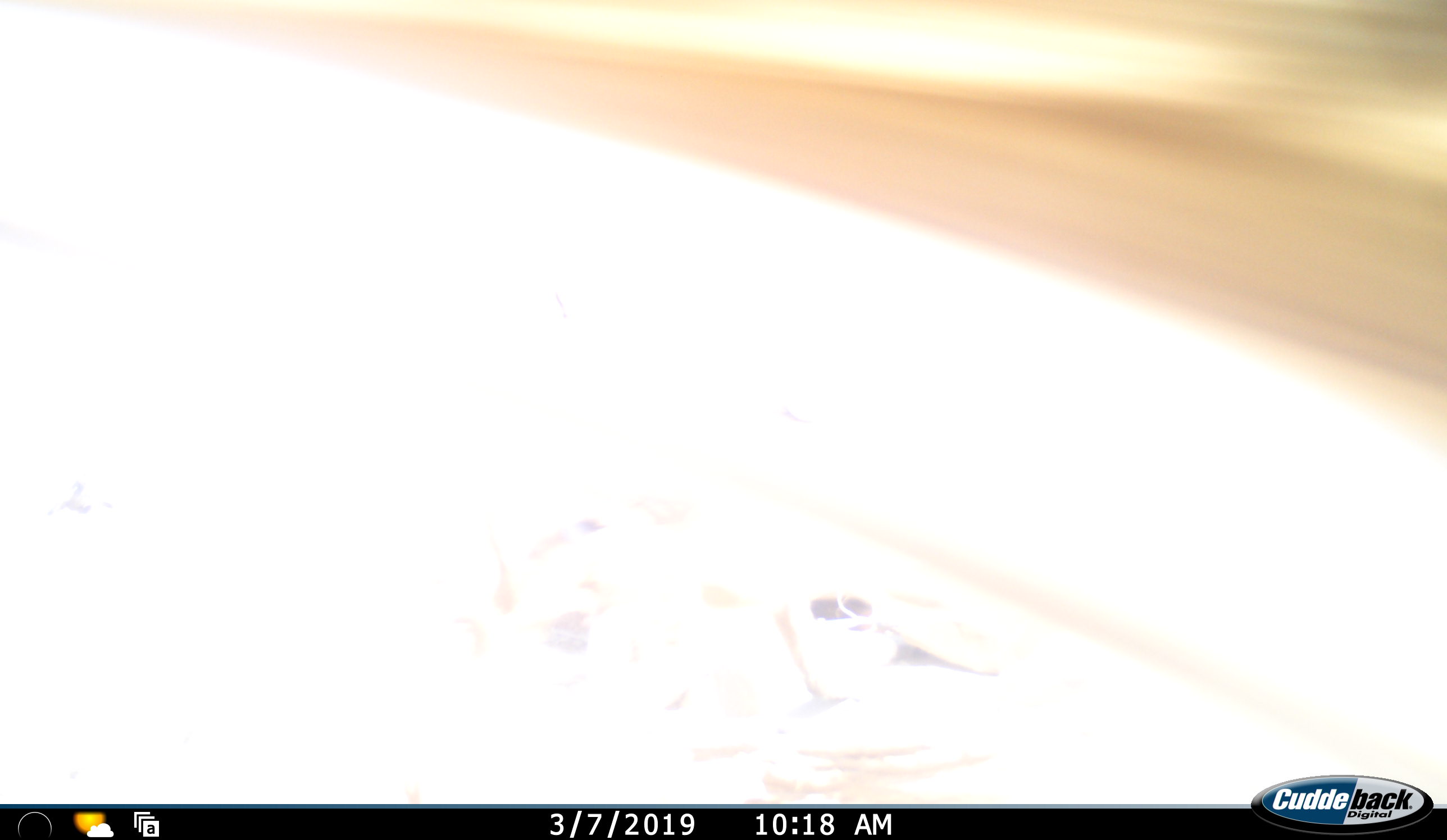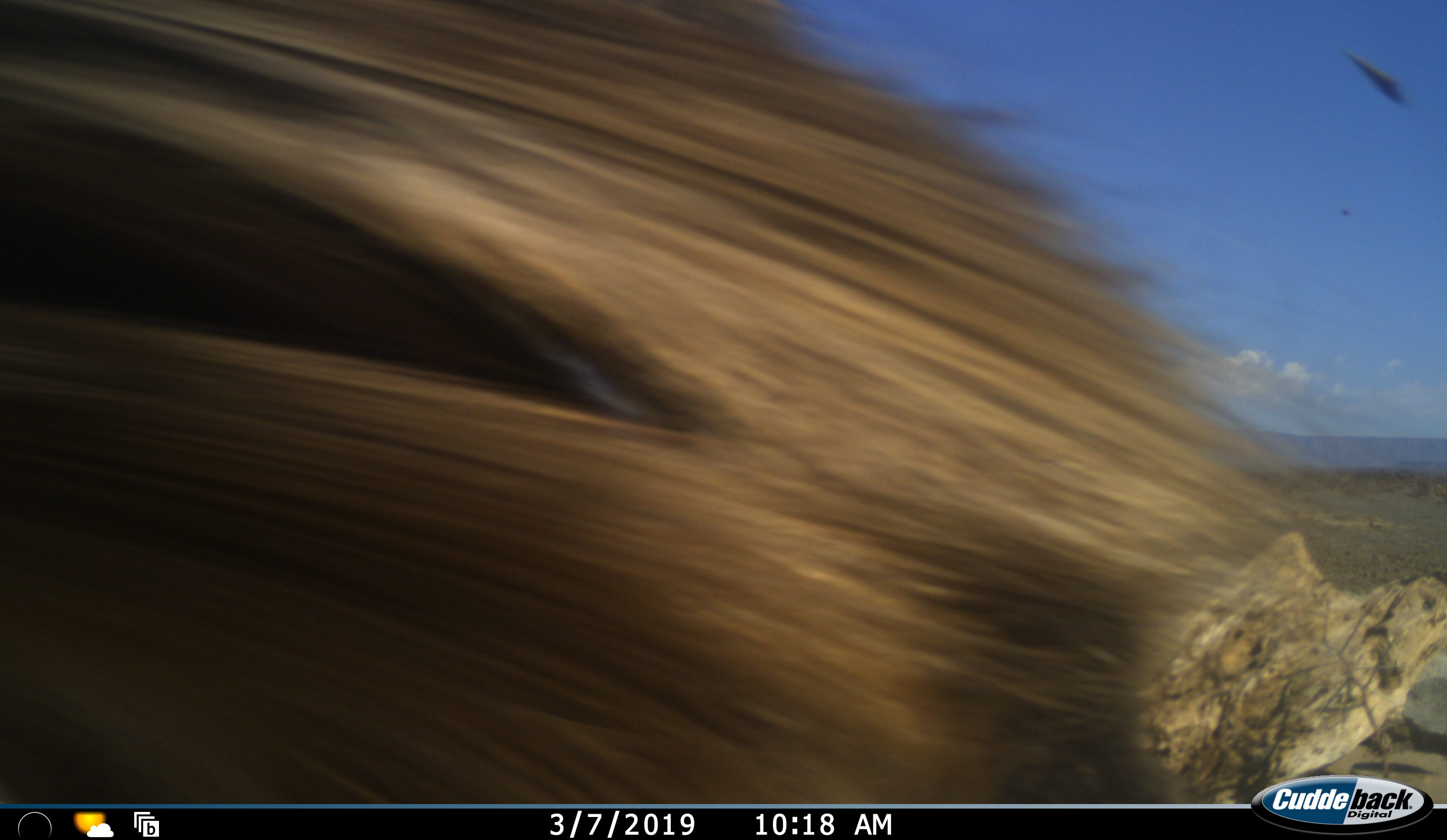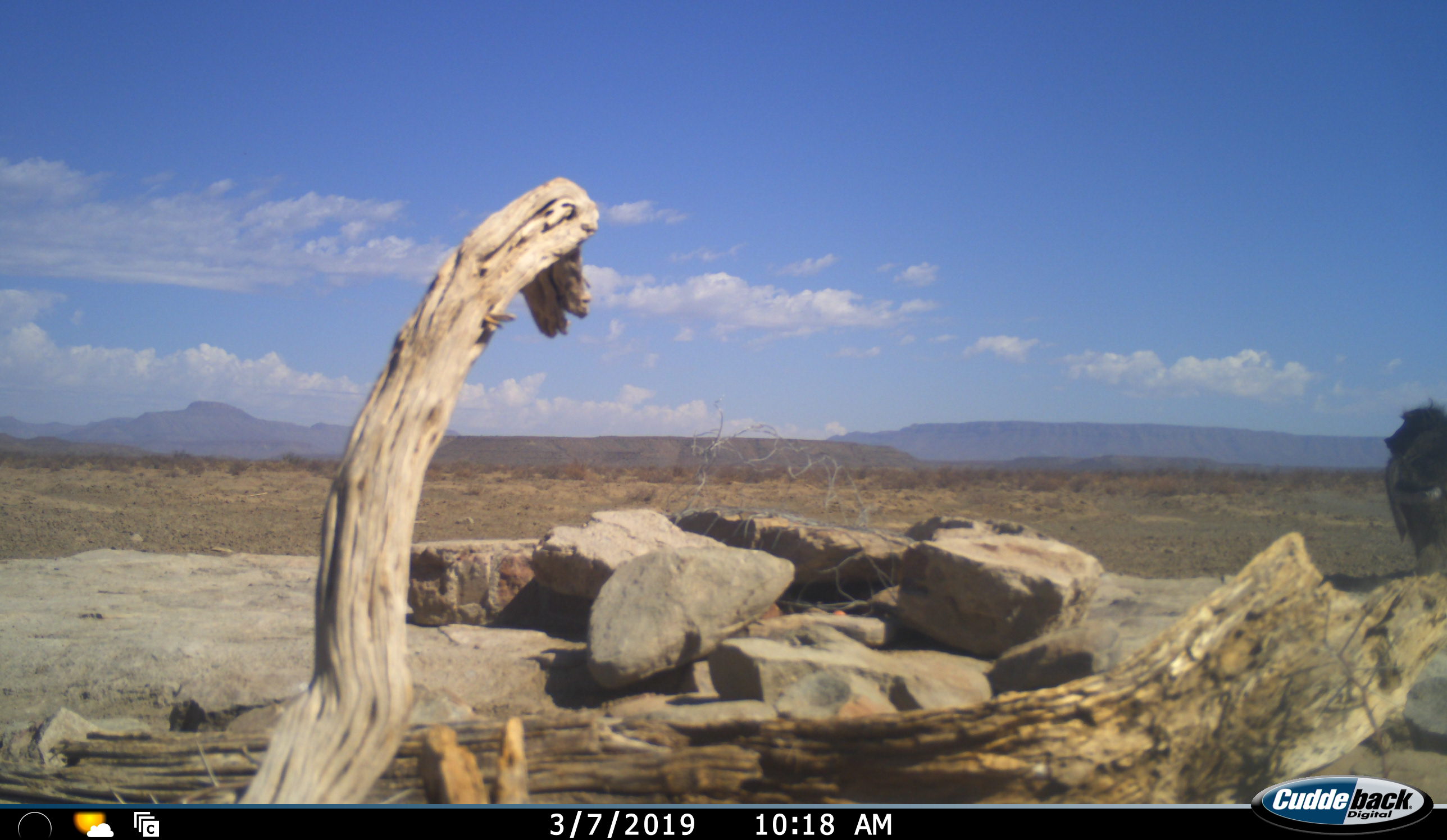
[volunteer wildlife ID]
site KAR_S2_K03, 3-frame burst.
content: unidentified animal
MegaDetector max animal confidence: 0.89